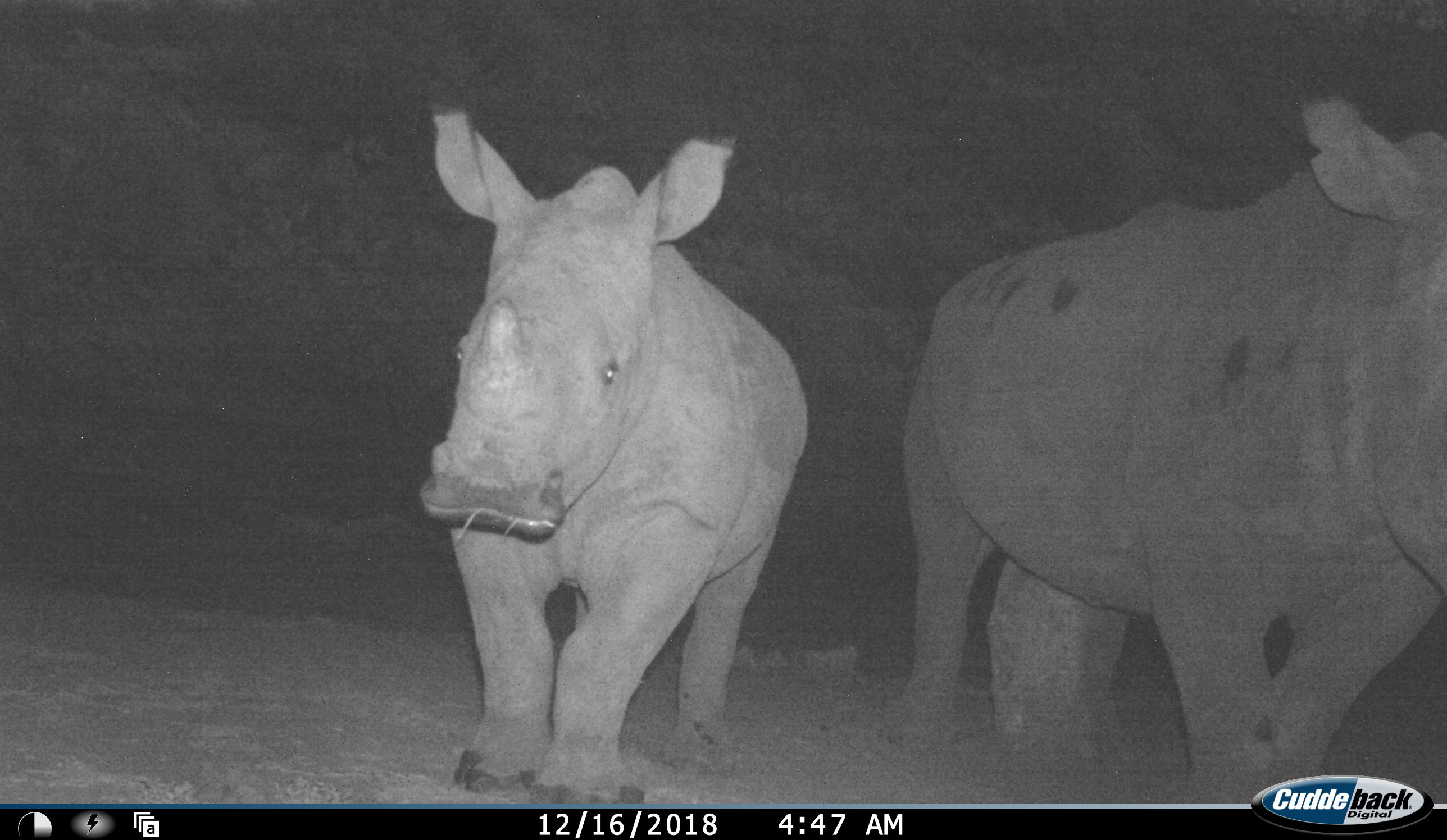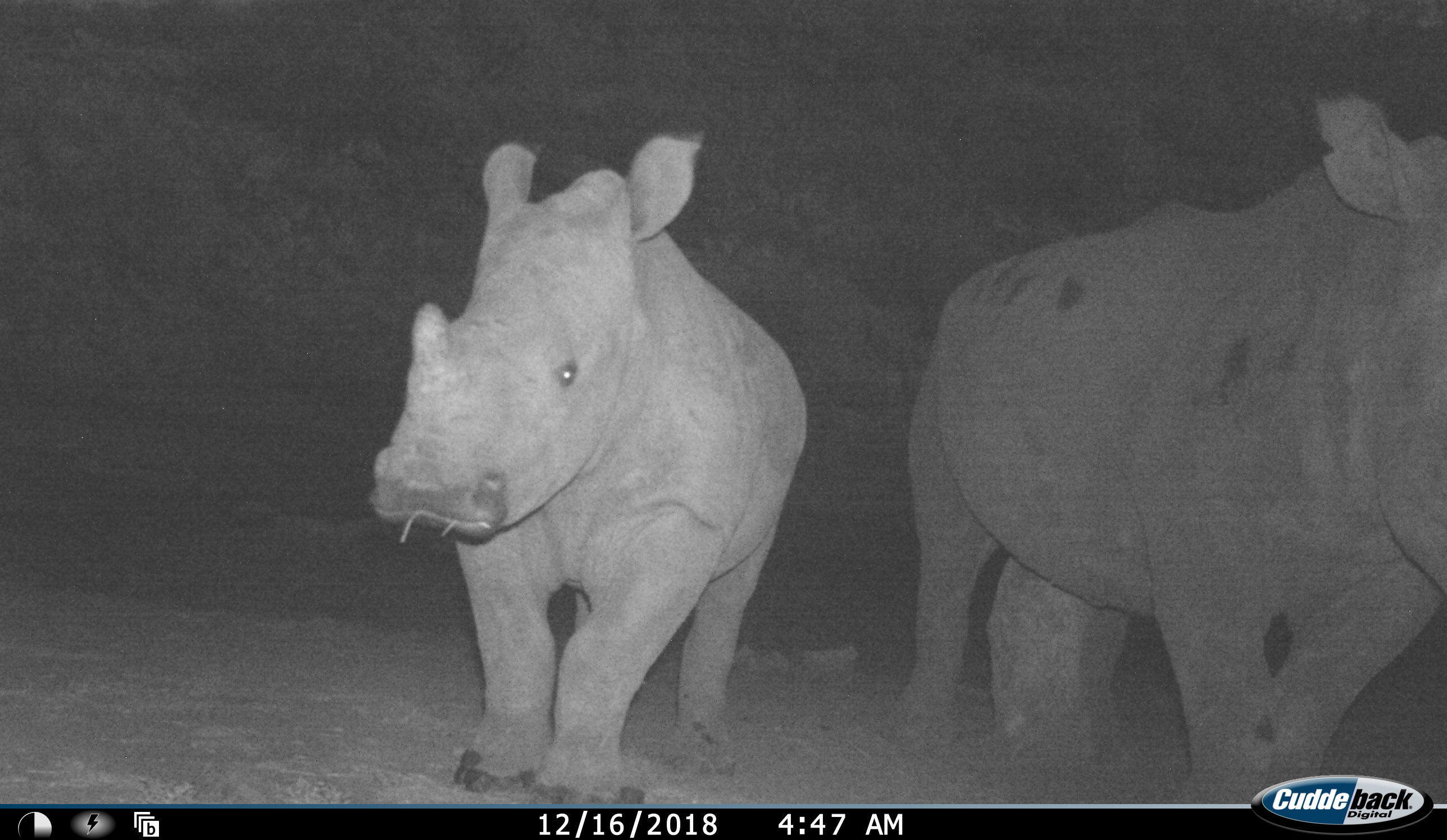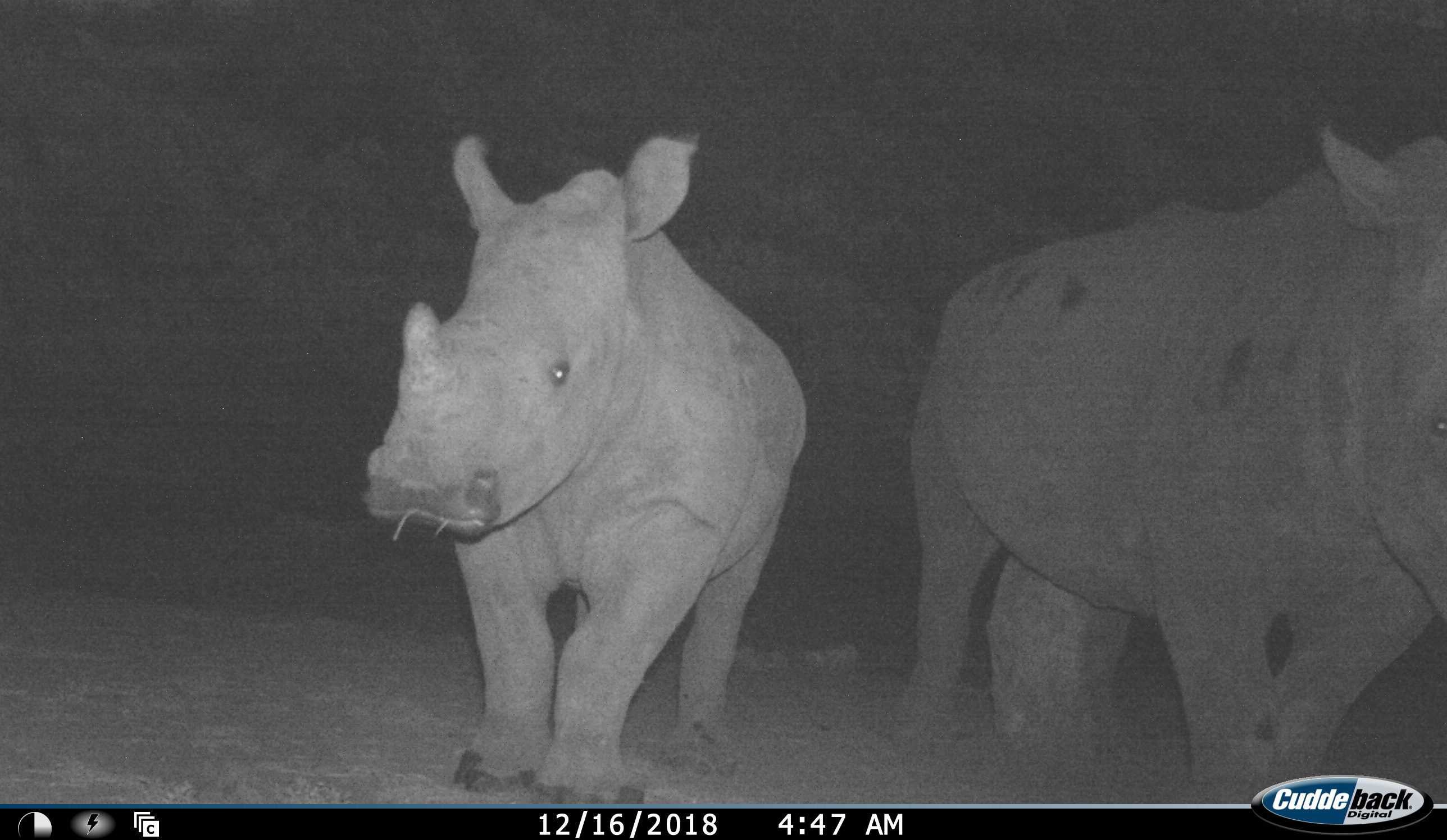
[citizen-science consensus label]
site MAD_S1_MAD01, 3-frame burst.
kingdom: Animalia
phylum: Chordata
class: Mammalia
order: Perissodactyla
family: Rhinocerotidae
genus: Ceratotherium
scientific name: Ceratotherium simum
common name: white rhinoceros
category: rhinoceroswhite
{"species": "rhinoceroswhite (white rhinoceros) (Ceratotherium simum)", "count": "2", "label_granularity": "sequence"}